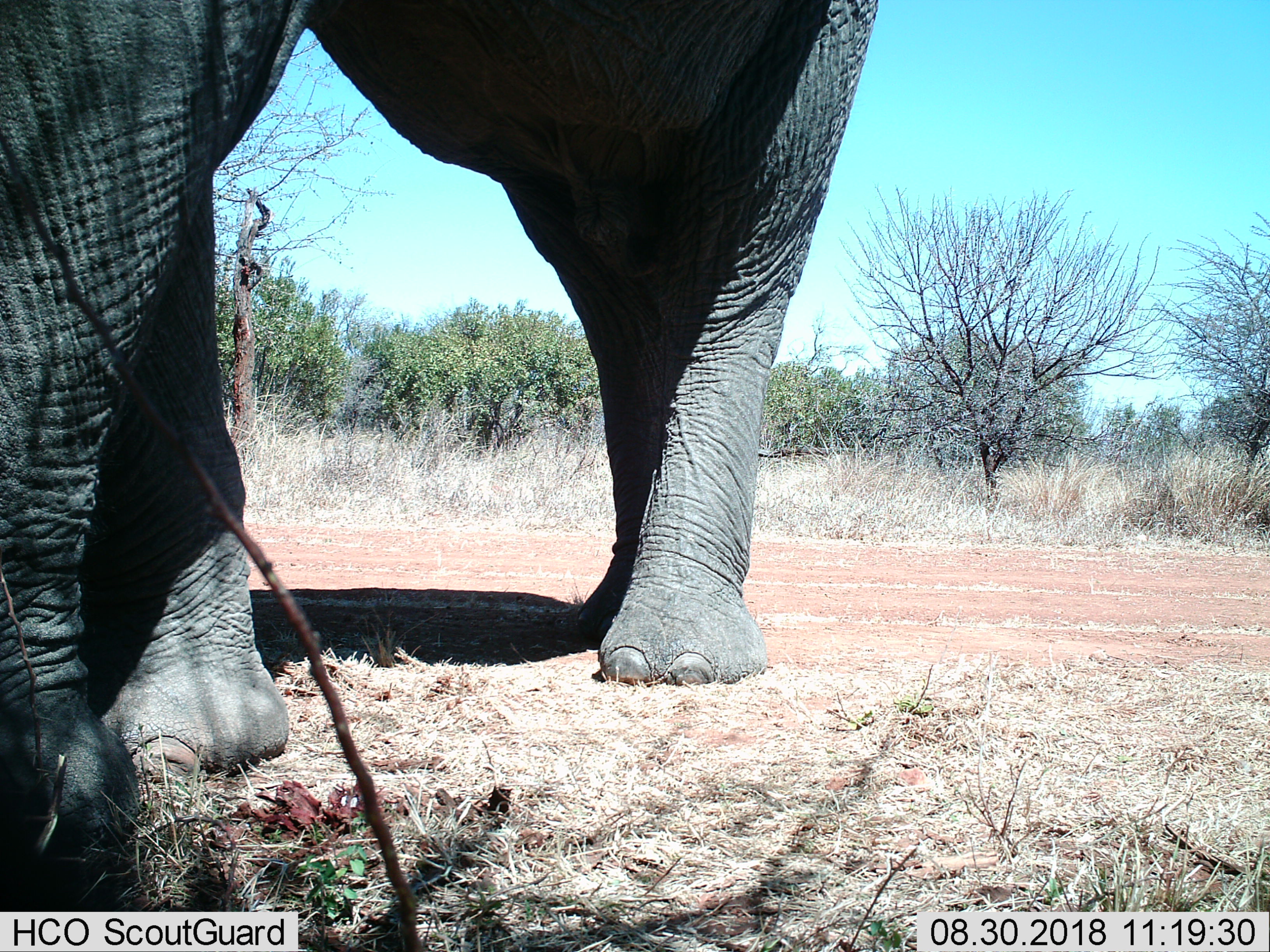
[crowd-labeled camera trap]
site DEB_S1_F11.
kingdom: Animalia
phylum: Chordata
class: Mammalia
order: Proboscidea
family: Elephantidae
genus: Loxodonta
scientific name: Loxodonta africana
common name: african bush elephant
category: elephant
Elephant (african bush elephant) (Loxodonta africana), count 1. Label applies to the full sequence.